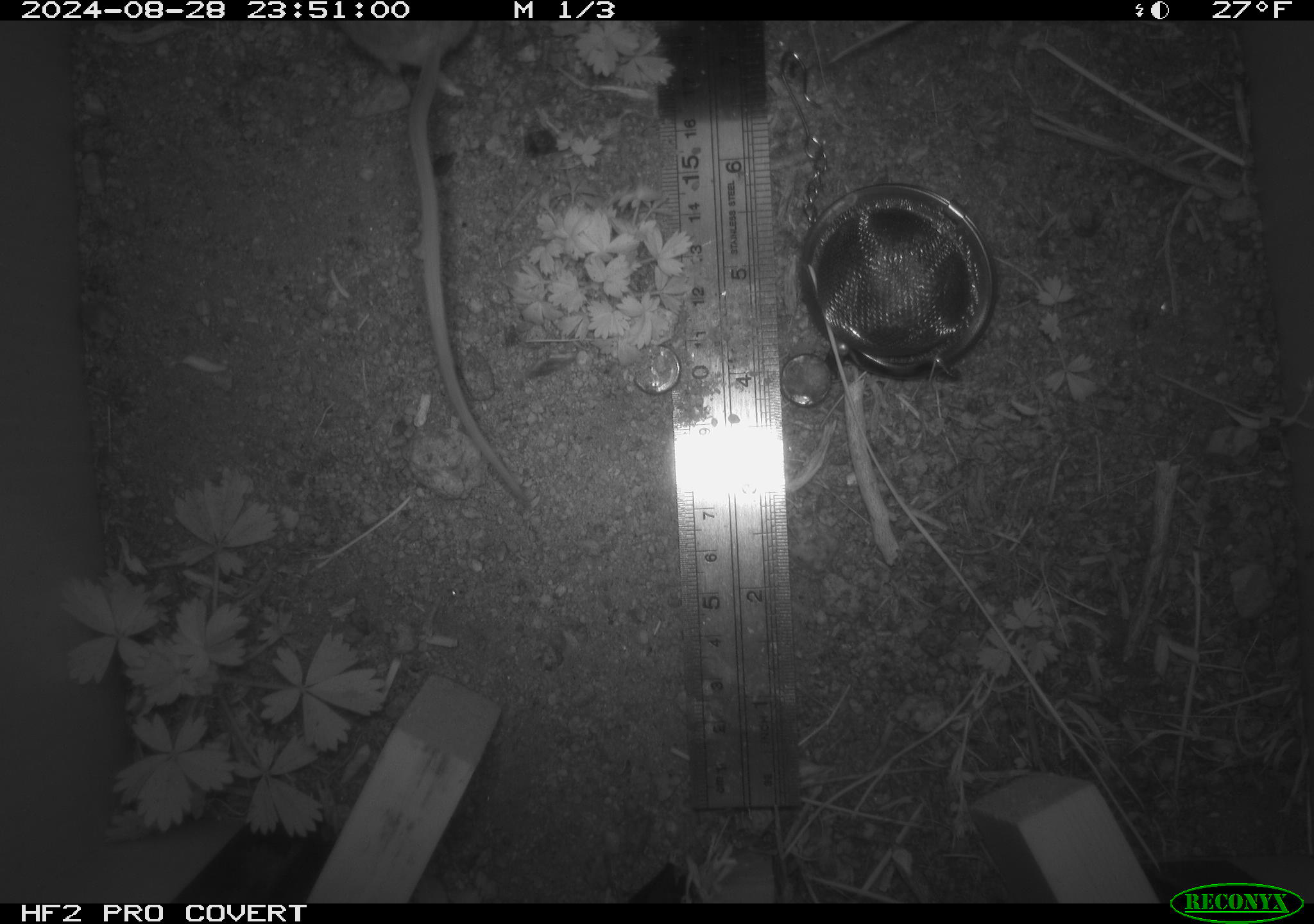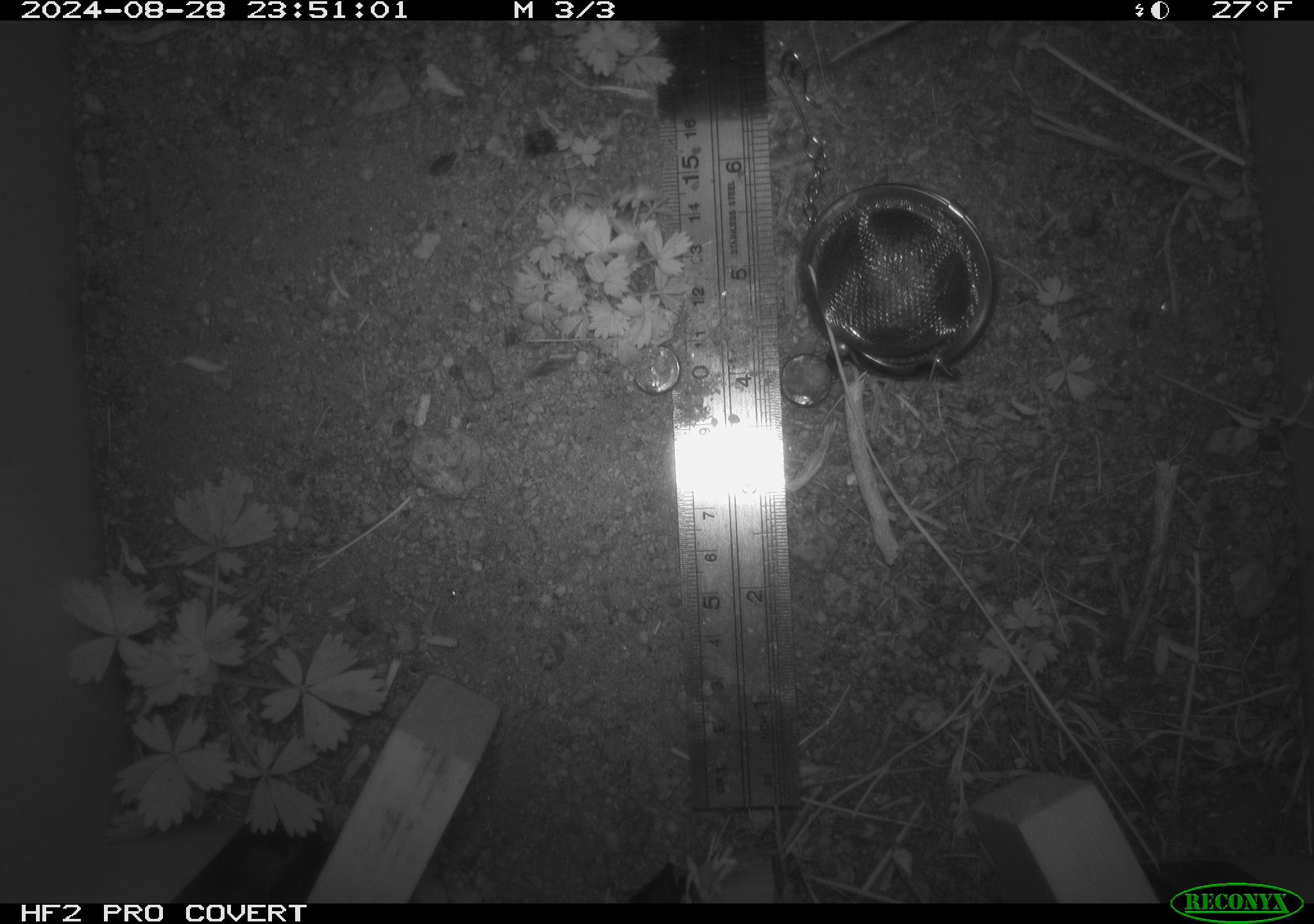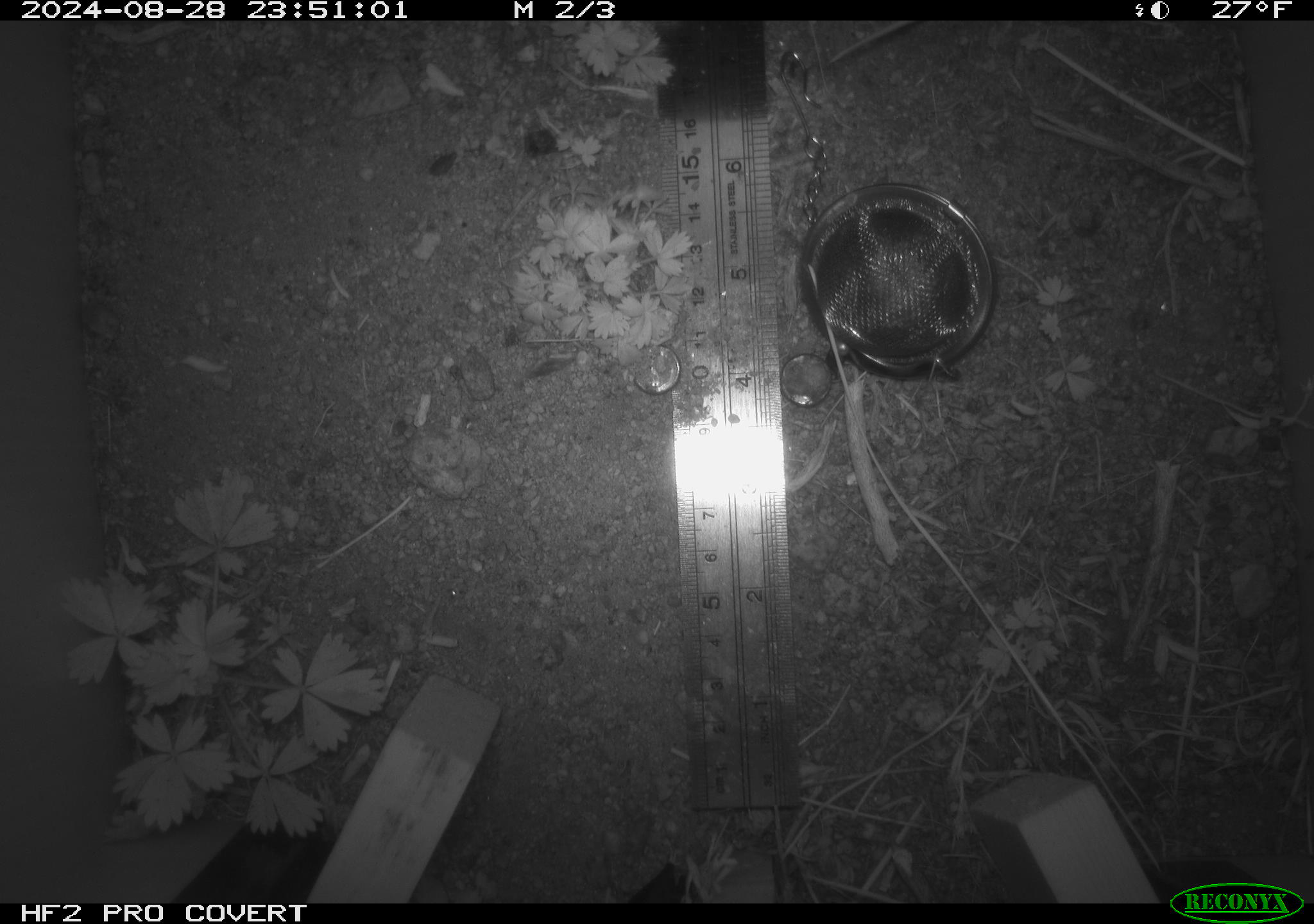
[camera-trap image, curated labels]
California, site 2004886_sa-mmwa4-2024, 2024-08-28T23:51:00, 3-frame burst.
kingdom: Animalia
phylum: Chordata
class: Mammalia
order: Rodentia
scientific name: Rodentia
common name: mouse species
Mouse species (Rodentia).